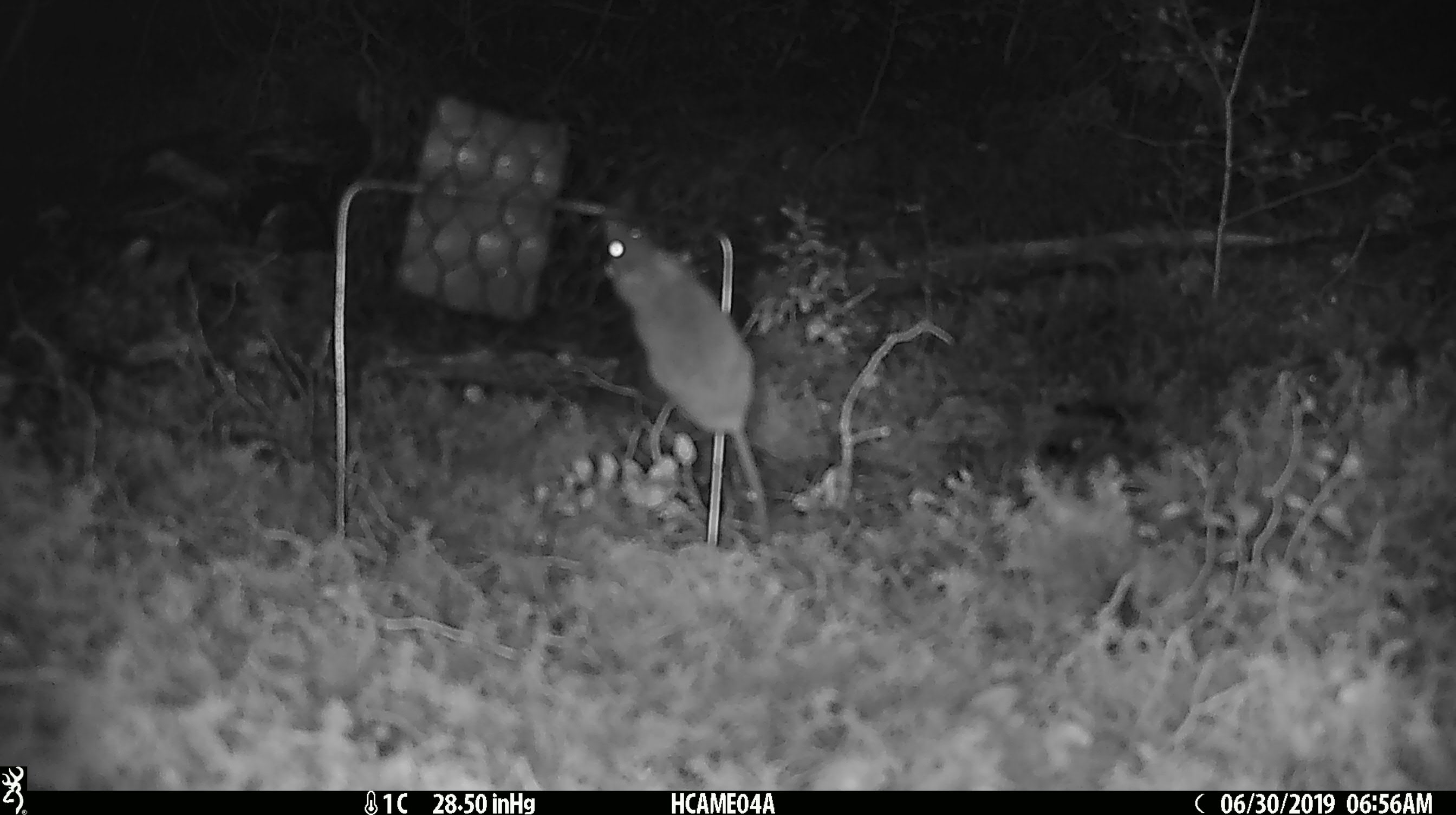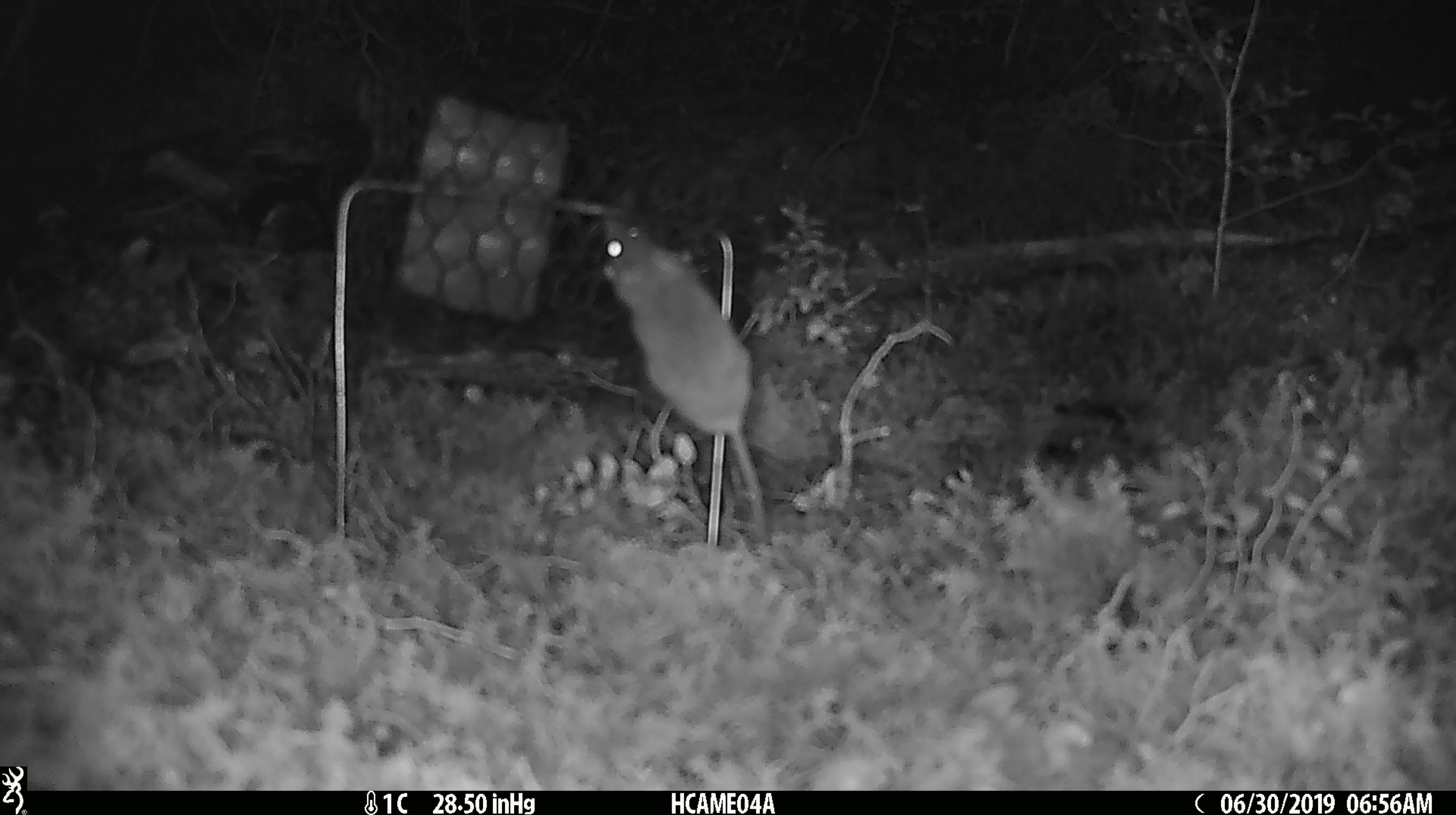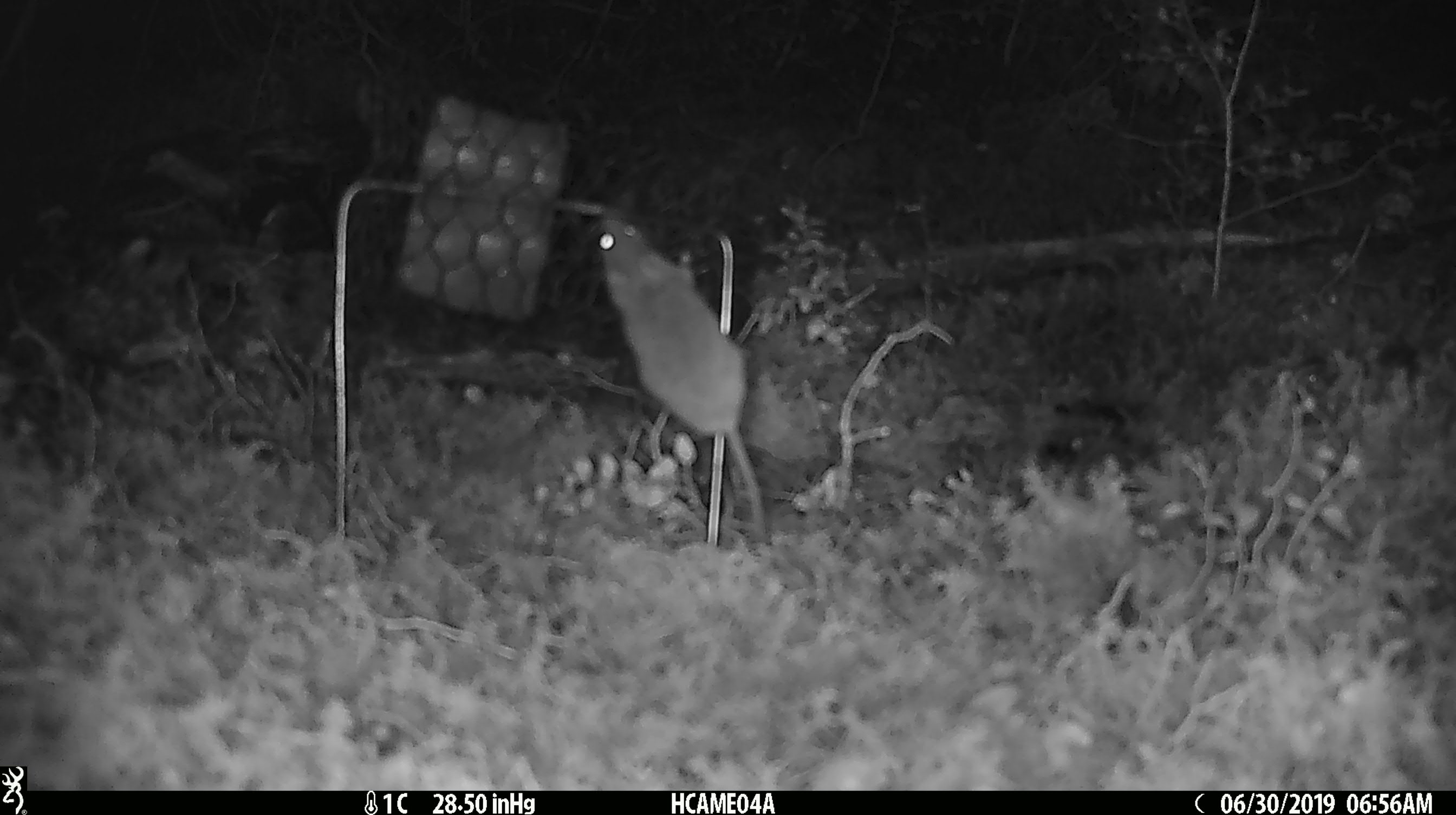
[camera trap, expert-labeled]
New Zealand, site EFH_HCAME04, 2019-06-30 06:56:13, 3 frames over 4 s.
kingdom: Animalia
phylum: Chordata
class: Mammalia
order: Rodentia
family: Muridae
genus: Mus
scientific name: Mus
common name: mouse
Mouse (Mus).